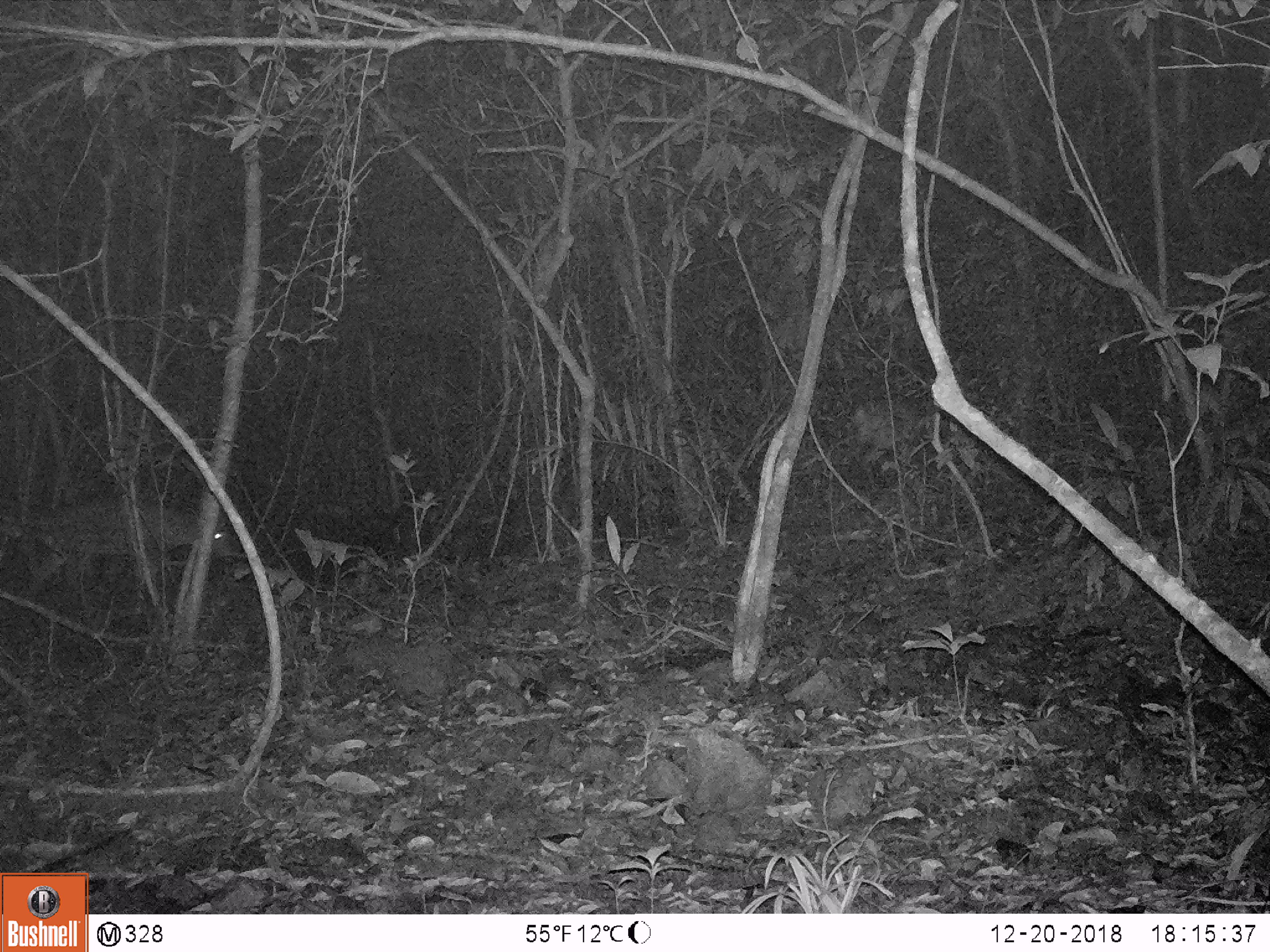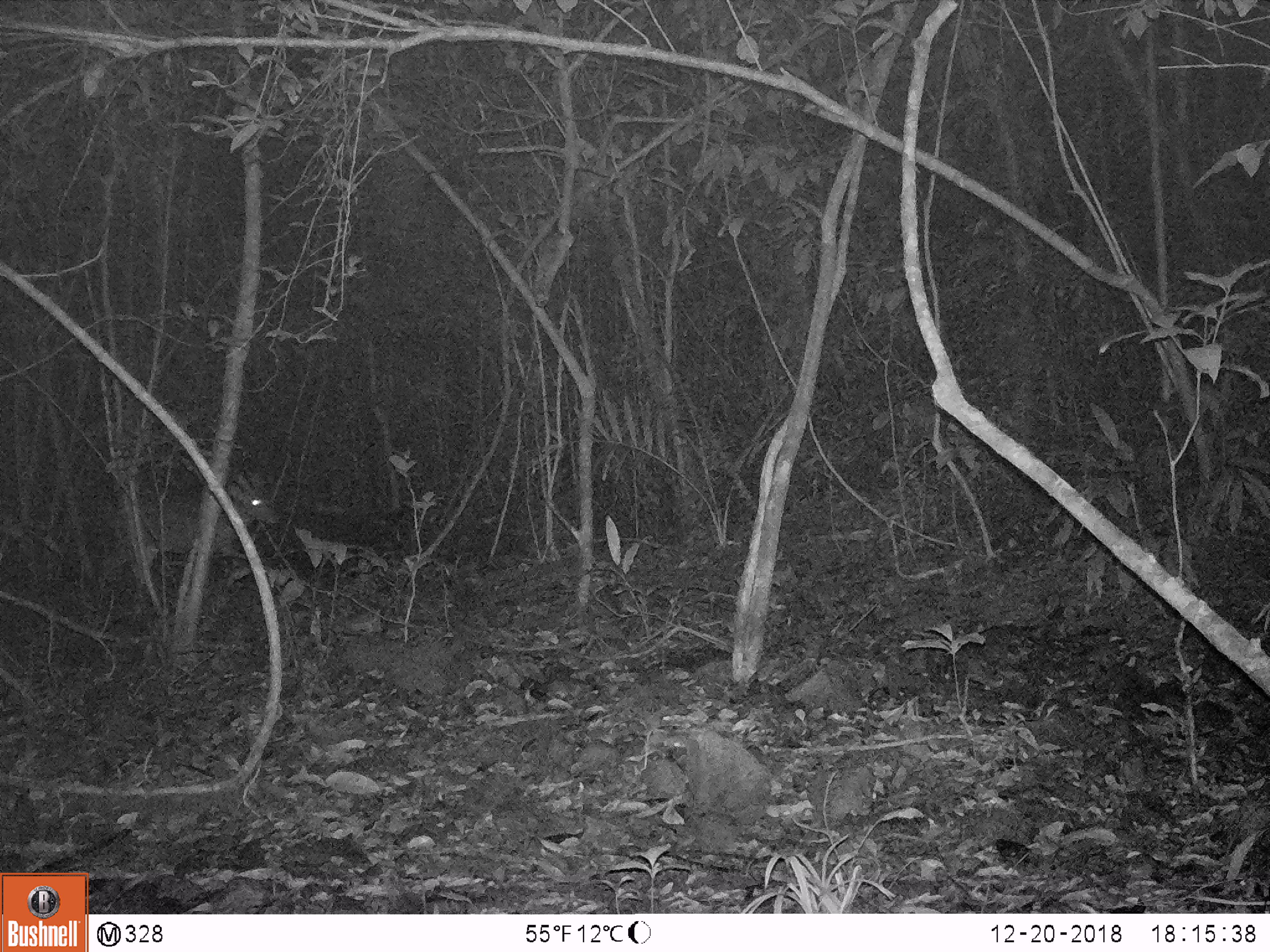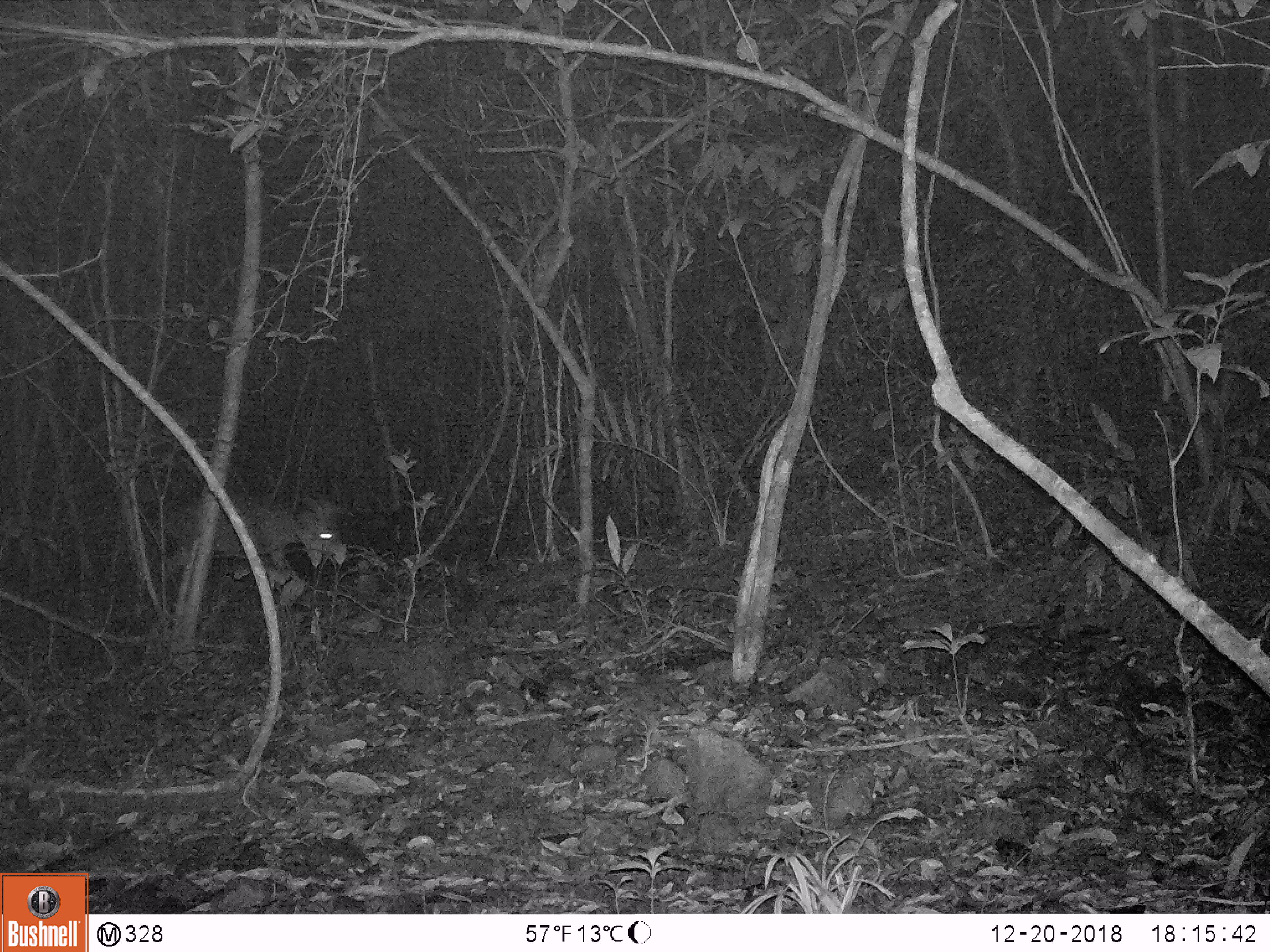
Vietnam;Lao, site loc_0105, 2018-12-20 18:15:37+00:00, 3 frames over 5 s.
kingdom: Animalia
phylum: Chordata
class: Mammalia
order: Artiodactyla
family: Cervidae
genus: Muntiacus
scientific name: Muntiacus vuquangensis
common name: large-antlered muntjac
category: large antlered muntjac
Large antlered muntjac (large-antlered muntjac) (Muntiacus vuquangensis). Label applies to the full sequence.